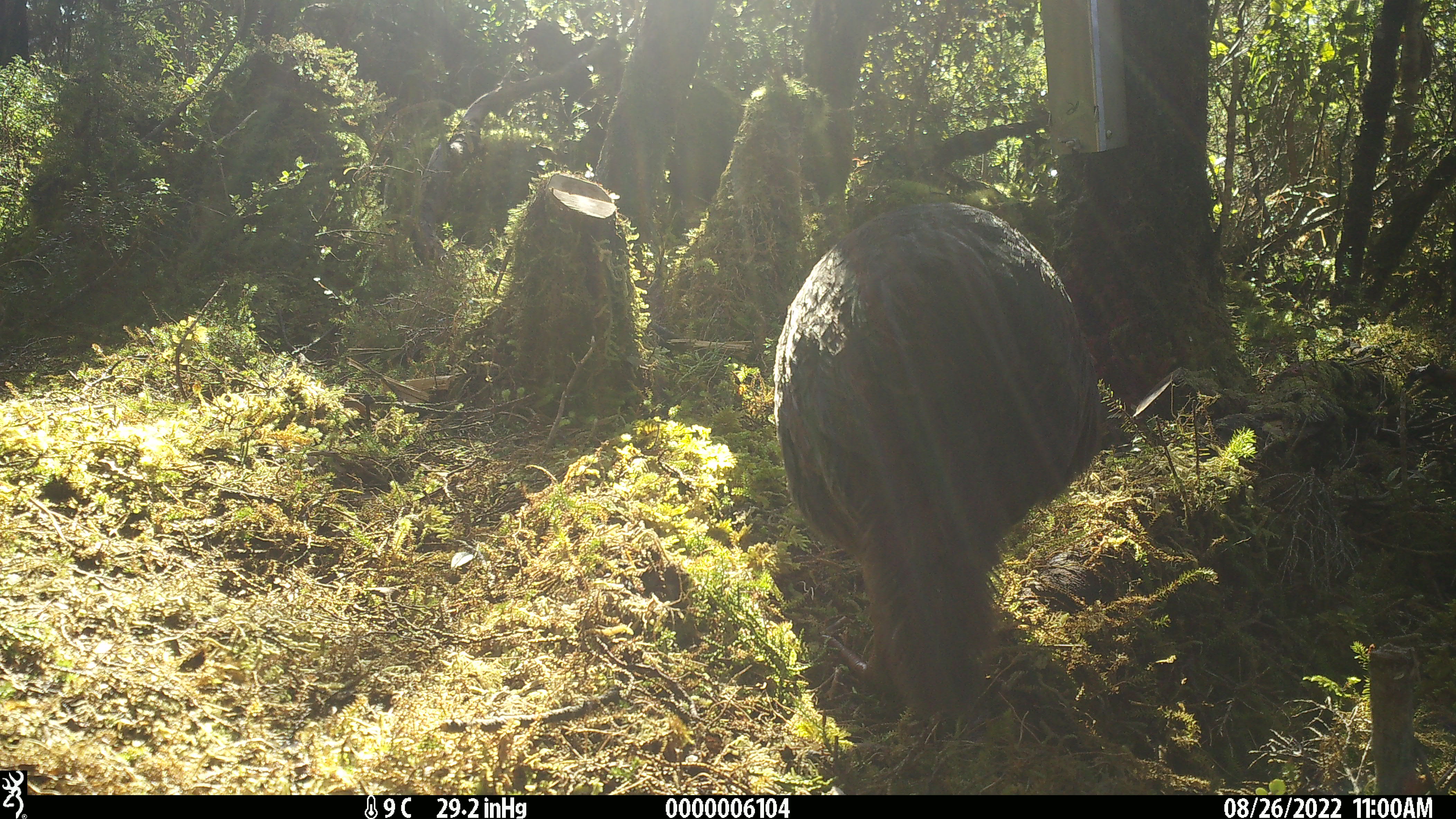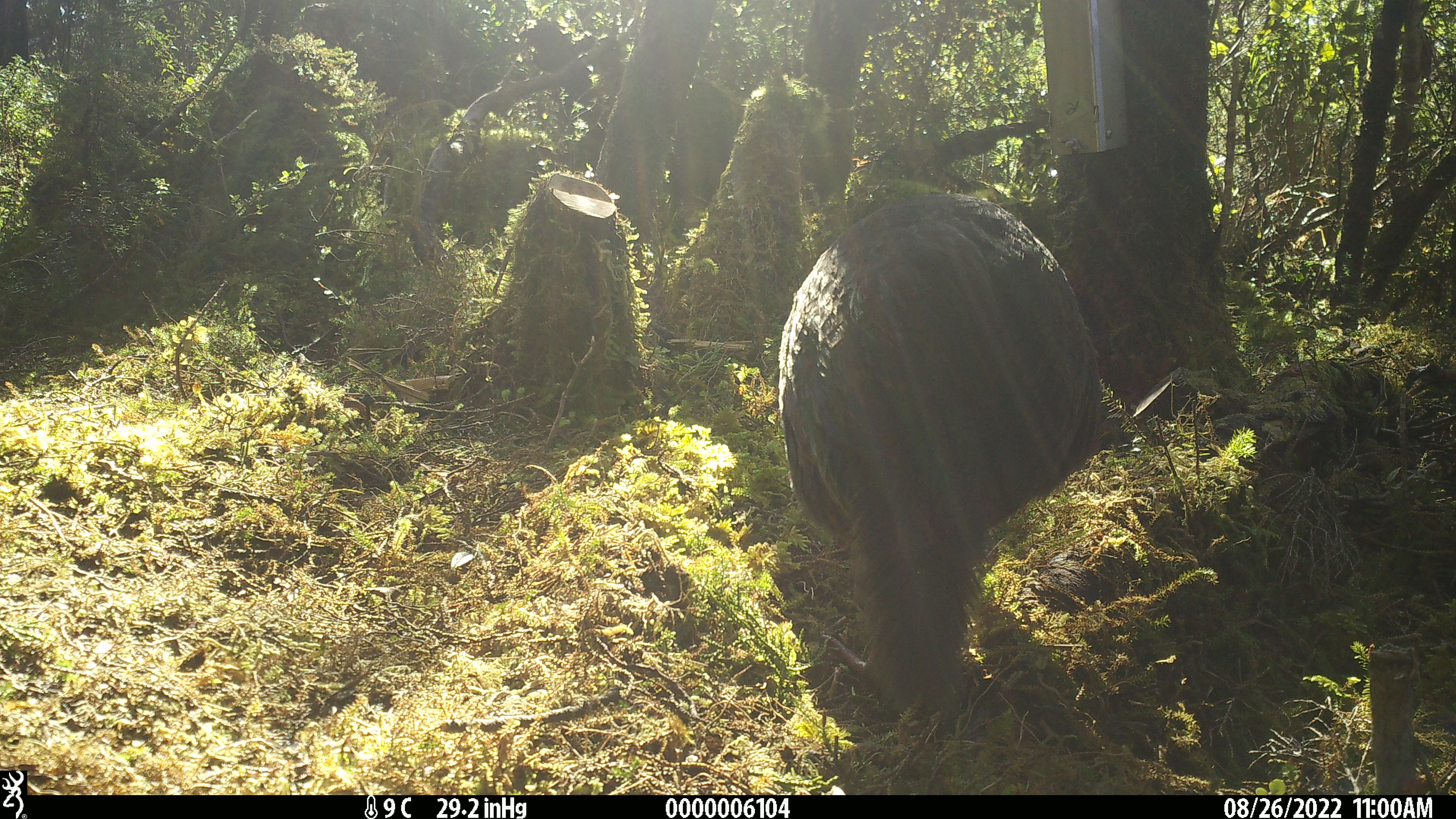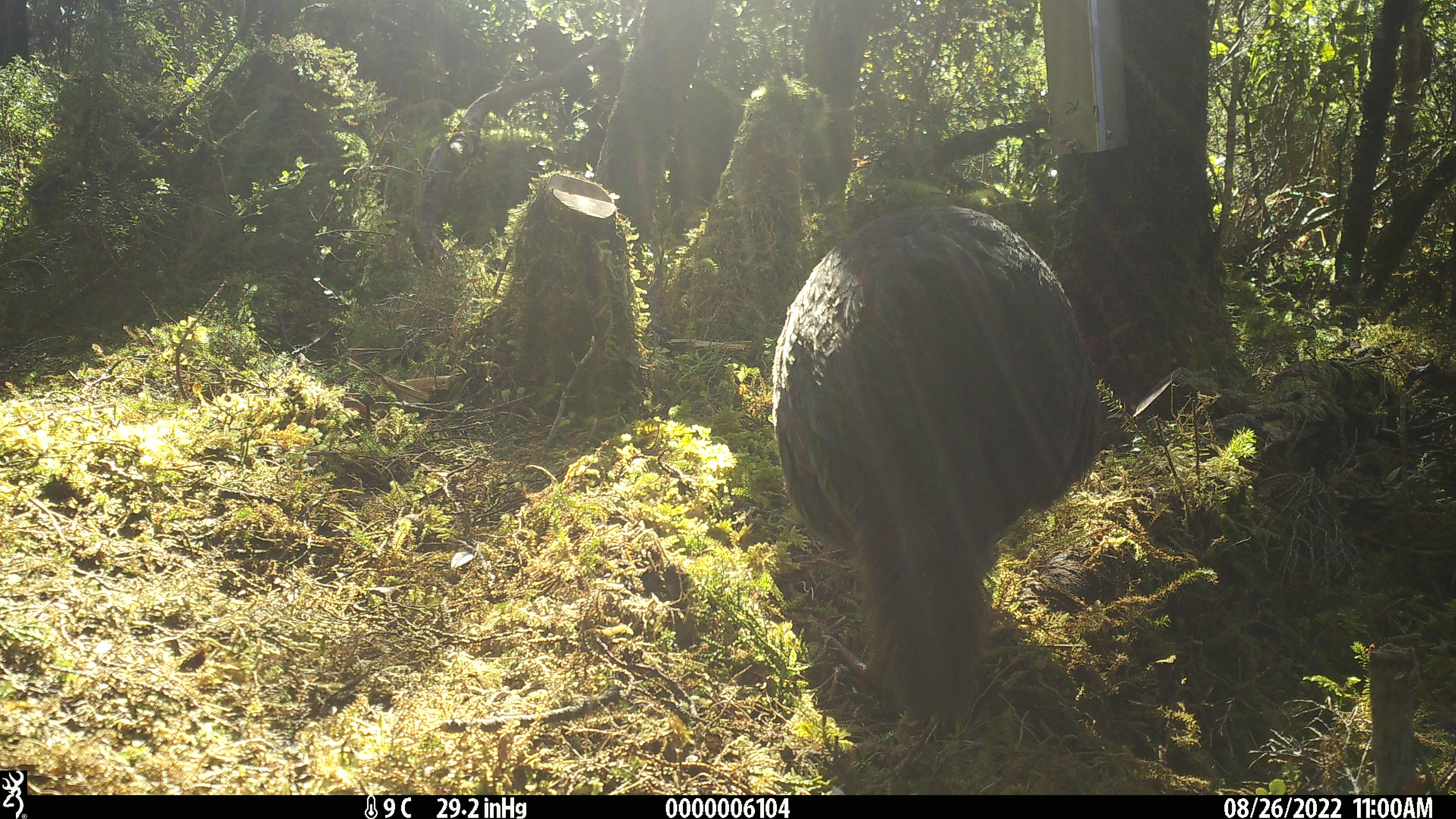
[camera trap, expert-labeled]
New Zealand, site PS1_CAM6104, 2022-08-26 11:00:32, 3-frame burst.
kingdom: Animalia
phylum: Chordata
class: Aves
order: Gruiformes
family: Rallidae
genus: Gallirallus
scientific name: Gallirallus australis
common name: weka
Weka (Gallirallus australis).